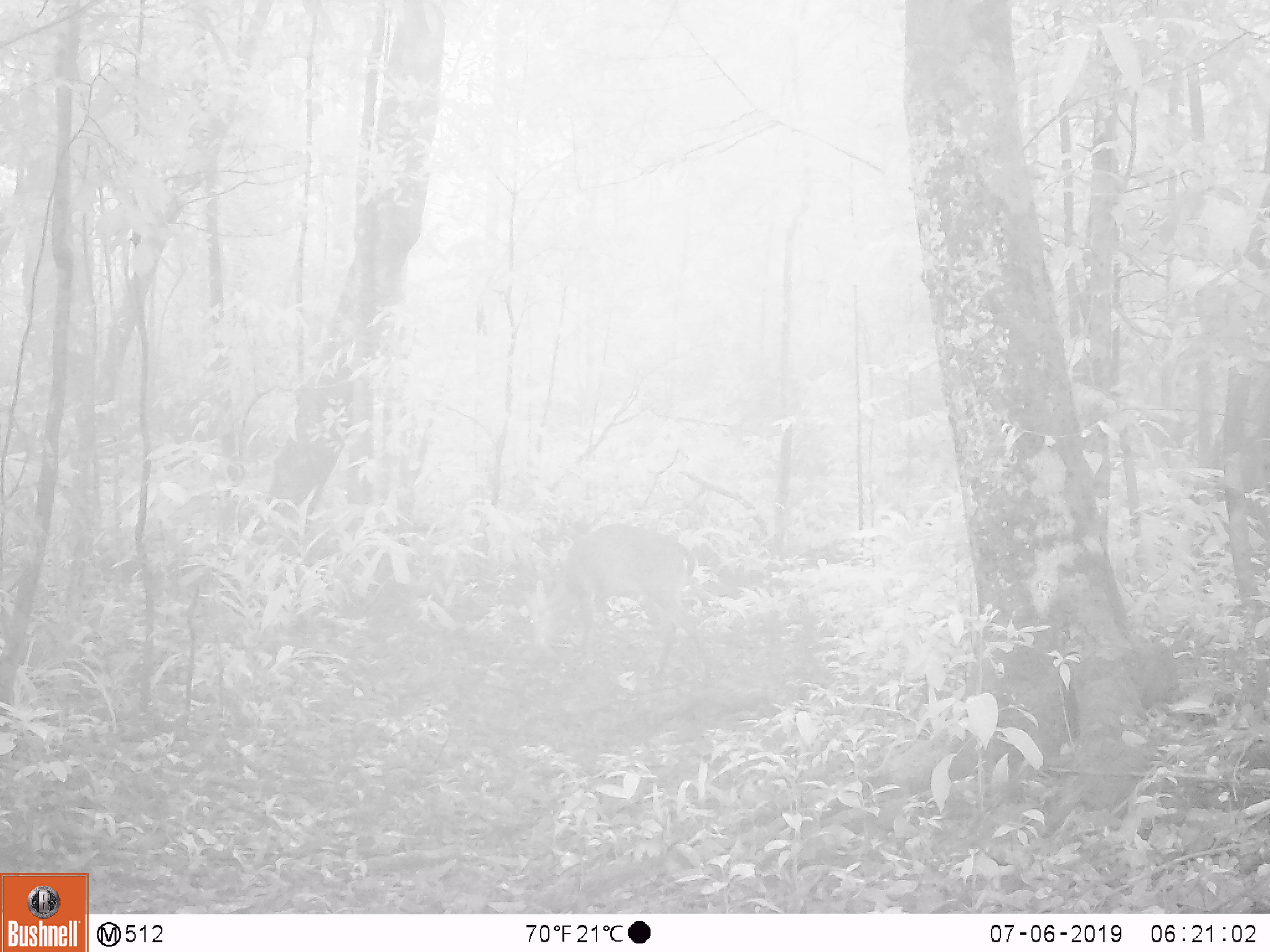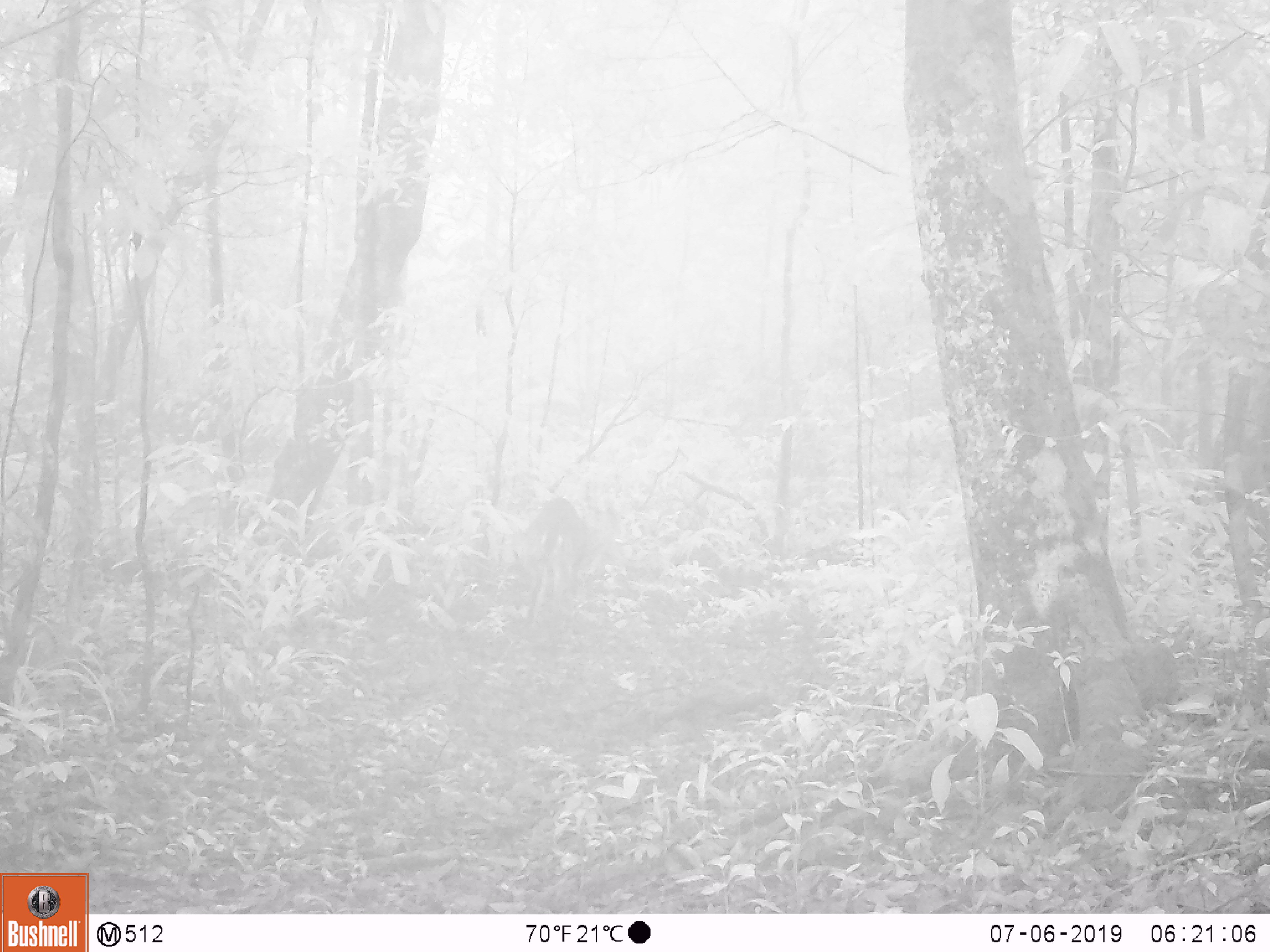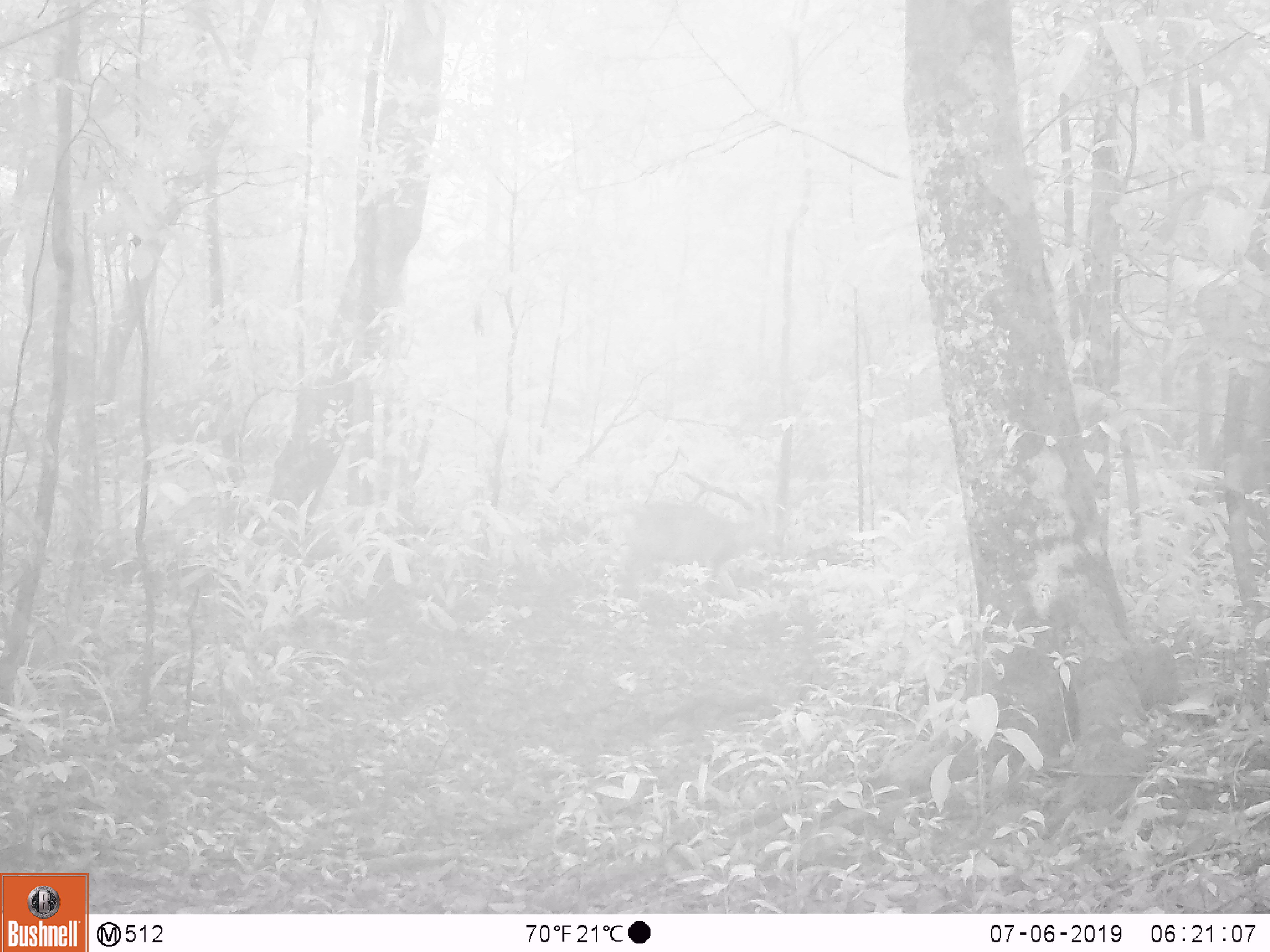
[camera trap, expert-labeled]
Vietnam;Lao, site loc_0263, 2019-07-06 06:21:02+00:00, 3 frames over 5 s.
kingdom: Animalia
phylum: Chordata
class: Mammalia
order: Artiodactyla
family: Cervidae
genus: Muntiacus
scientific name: Muntiacus vuquangensis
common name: large-antlered muntjac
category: large antlered muntjac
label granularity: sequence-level